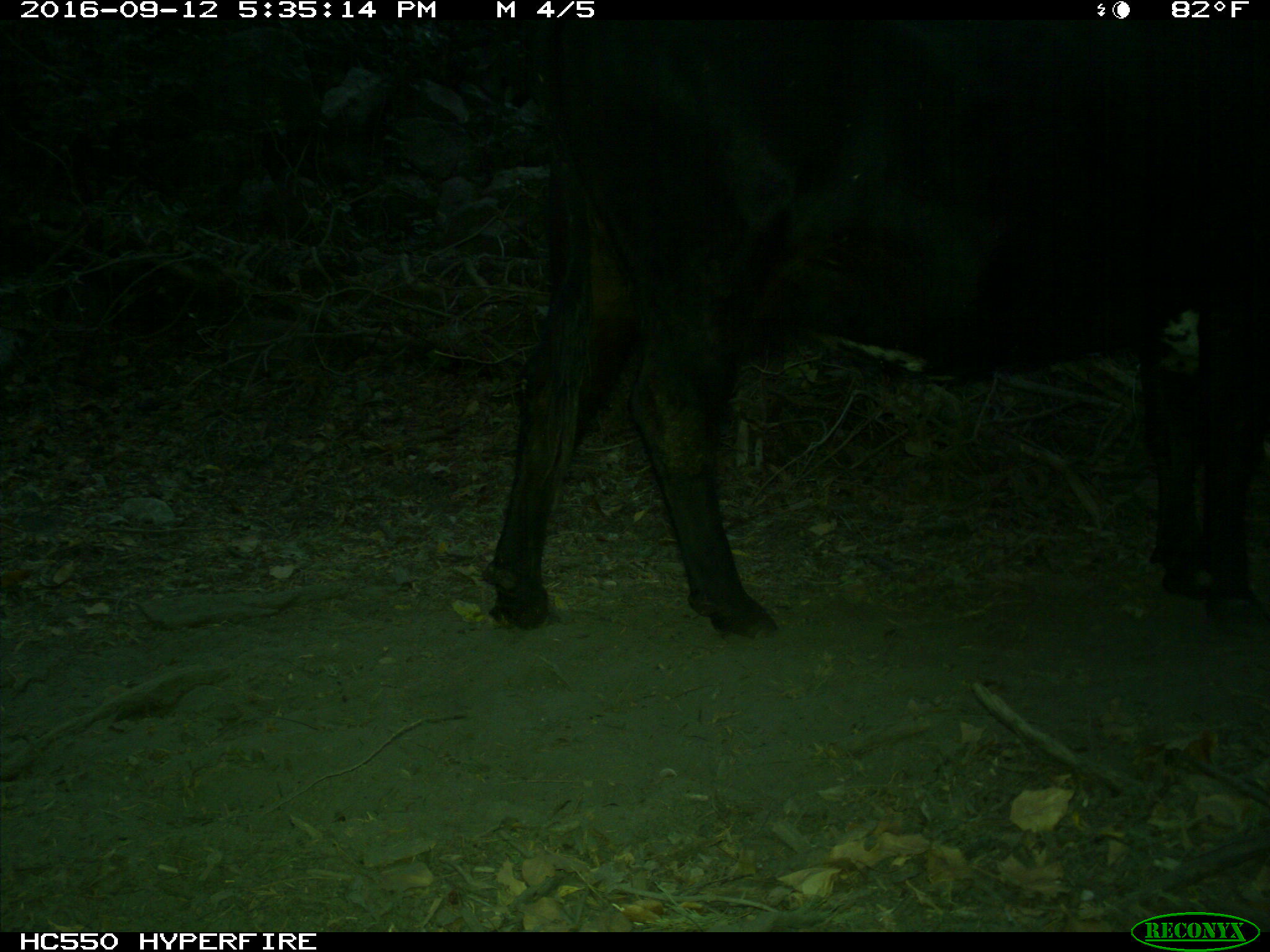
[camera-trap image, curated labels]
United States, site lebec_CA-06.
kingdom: Animalia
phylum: Chordata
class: Mammalia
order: Artiodactyla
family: Bovidae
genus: Bos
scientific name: Bos taurus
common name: domestic cow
Bos taurus (domestic cow).